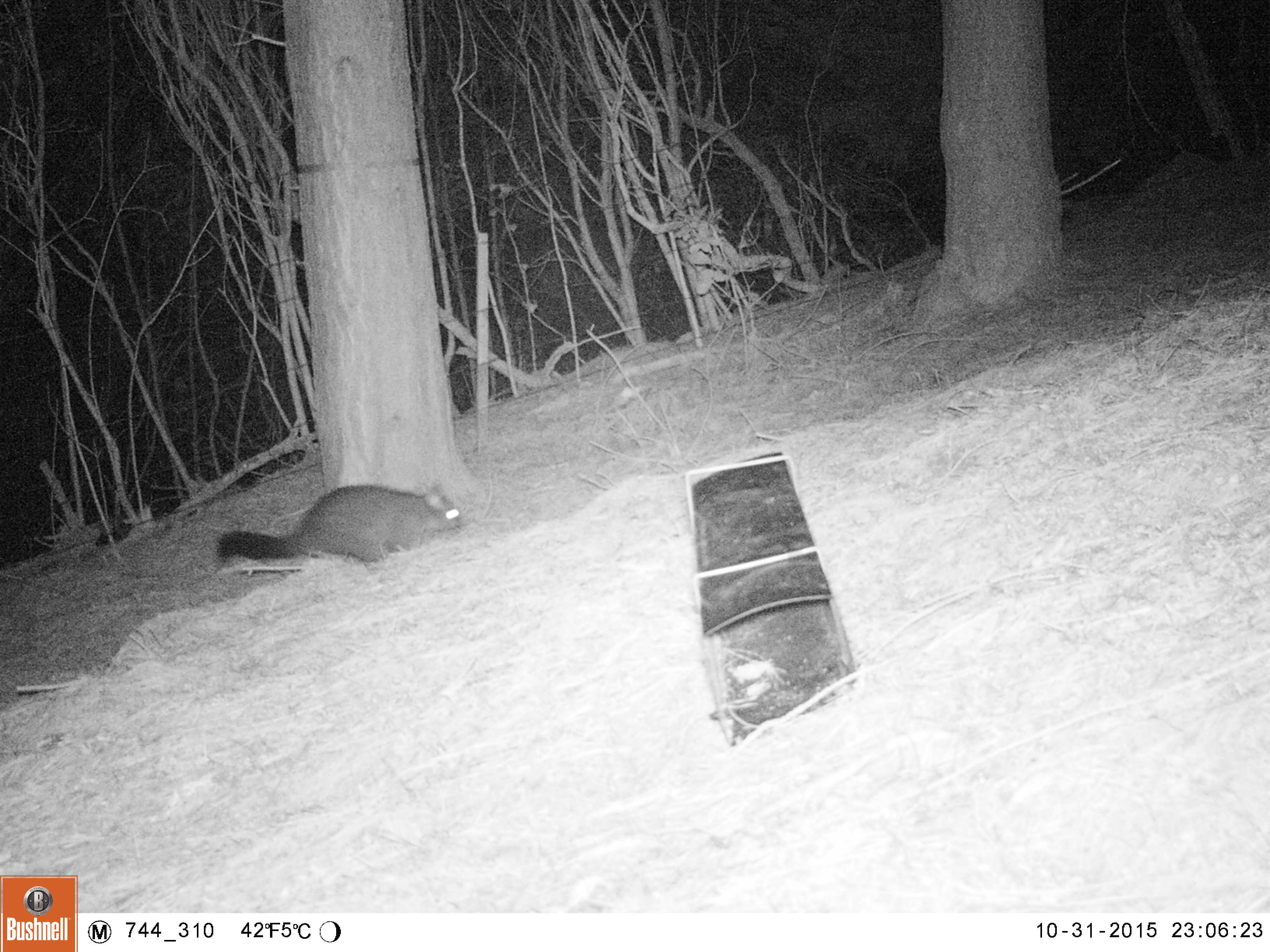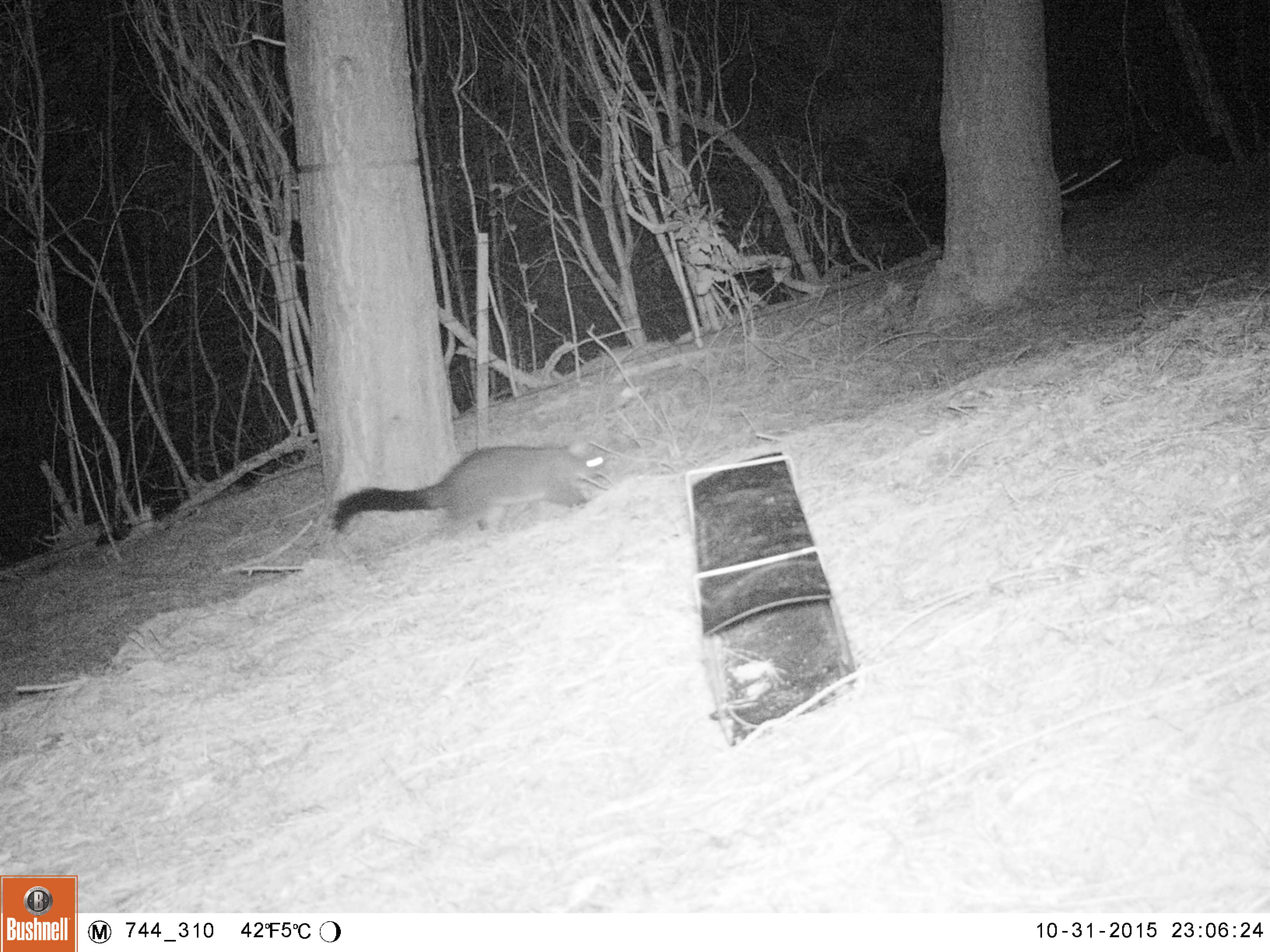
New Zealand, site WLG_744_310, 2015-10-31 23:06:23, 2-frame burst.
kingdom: Animalia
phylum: Chordata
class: Mammalia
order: Diprotodontia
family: Phalangeridae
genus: Trichosurus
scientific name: Trichosurus vulpecula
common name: common brushtail possum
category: possum